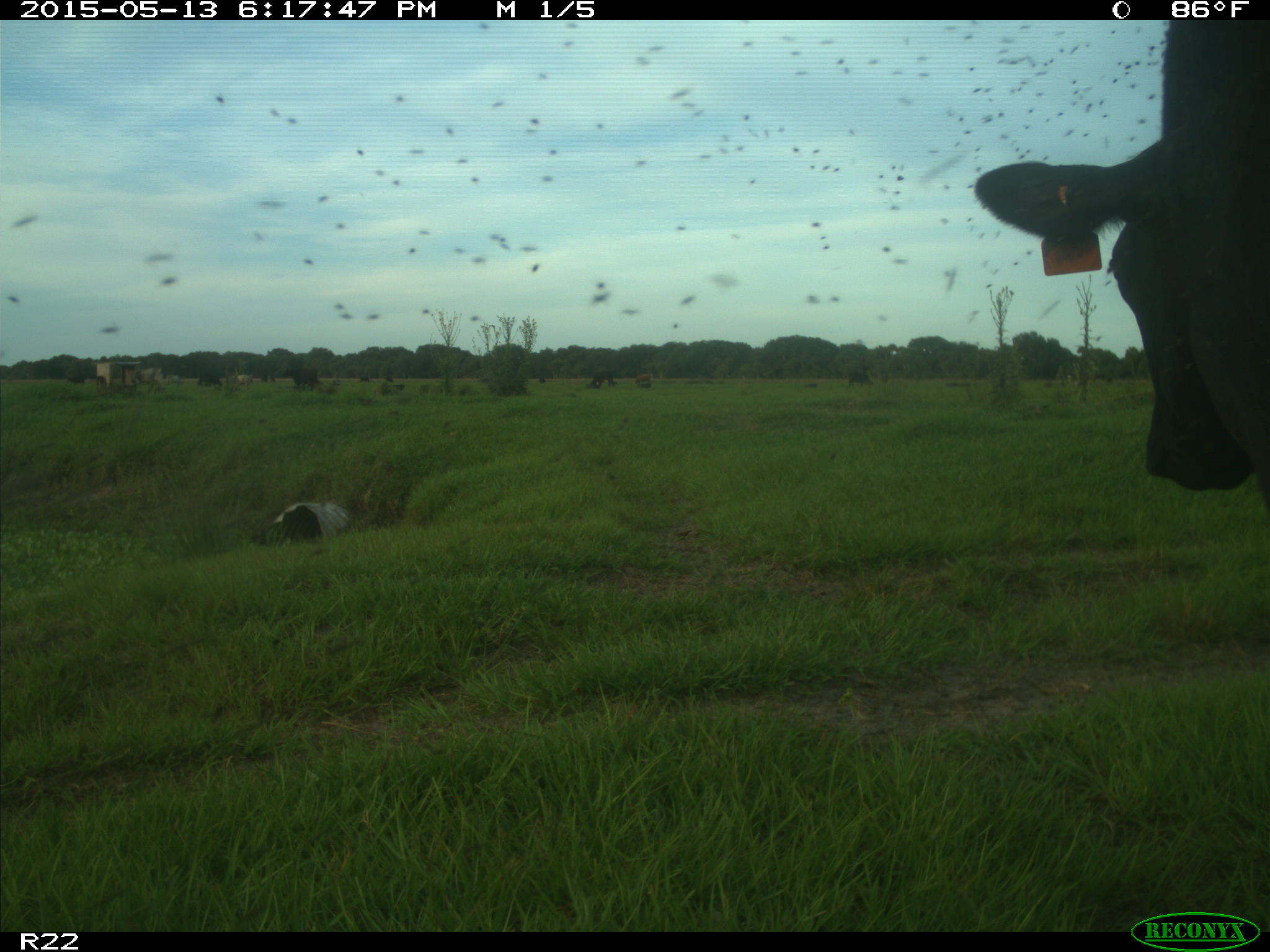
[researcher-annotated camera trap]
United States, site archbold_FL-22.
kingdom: Animalia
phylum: Chordata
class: Mammalia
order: Artiodactyla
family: Bovidae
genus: Bos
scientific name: Bos taurus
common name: domestic cow